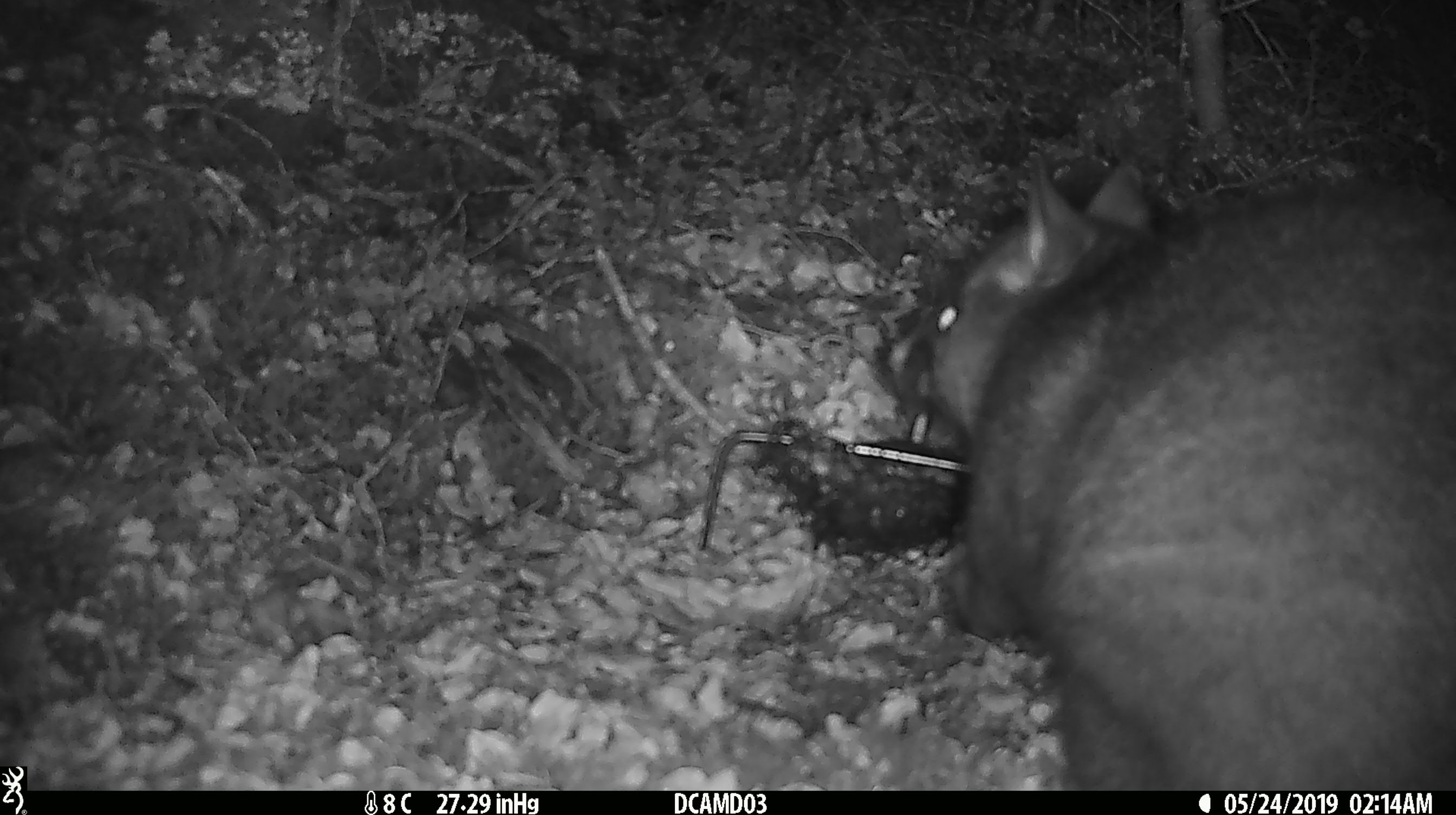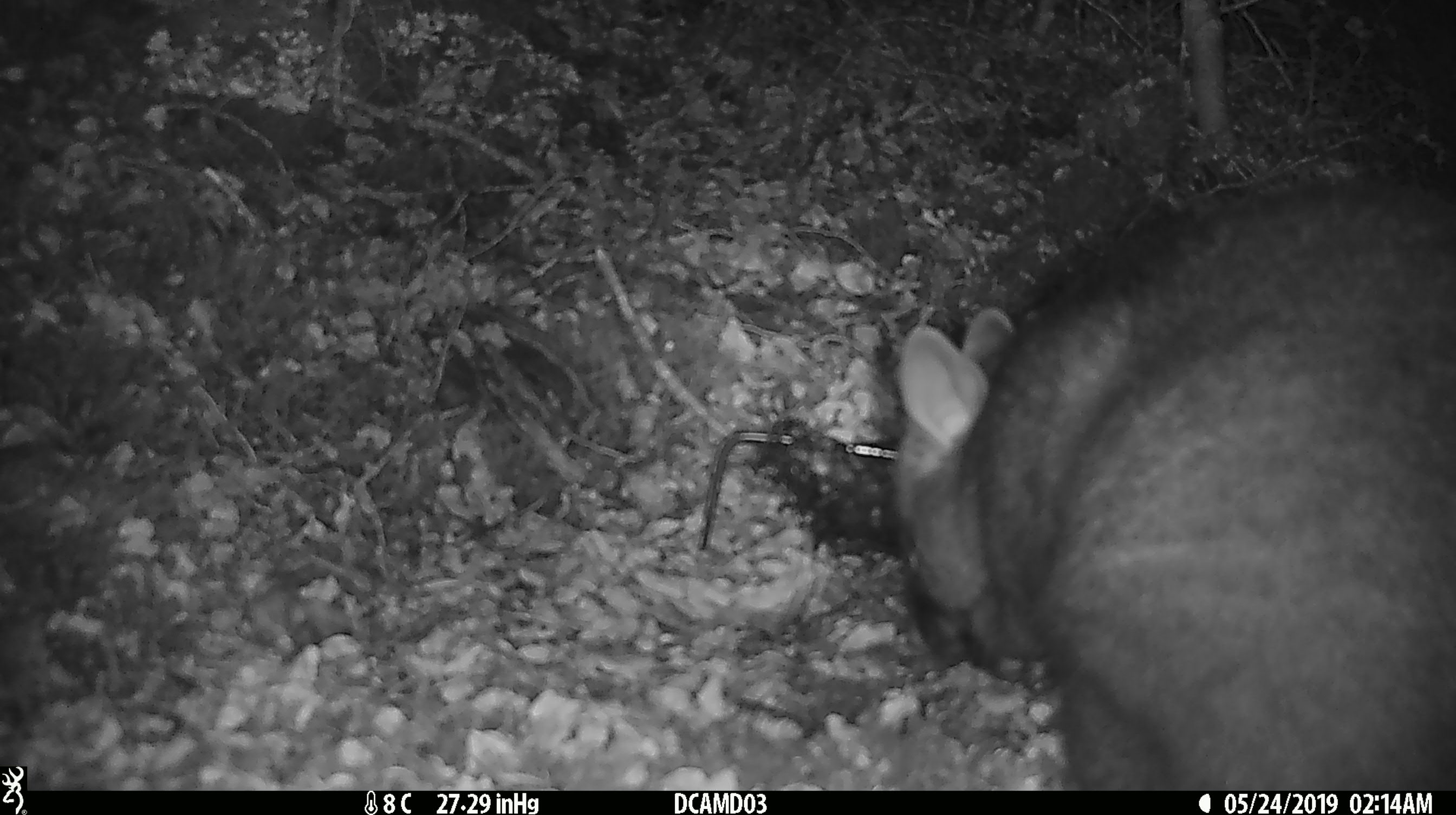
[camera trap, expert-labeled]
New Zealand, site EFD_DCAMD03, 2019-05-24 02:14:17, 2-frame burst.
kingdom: Animalia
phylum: Chordata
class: Mammalia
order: Diprotodontia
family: Phalangeridae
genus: Trichosurus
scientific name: Trichosurus vulpecula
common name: common brushtail possum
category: possum